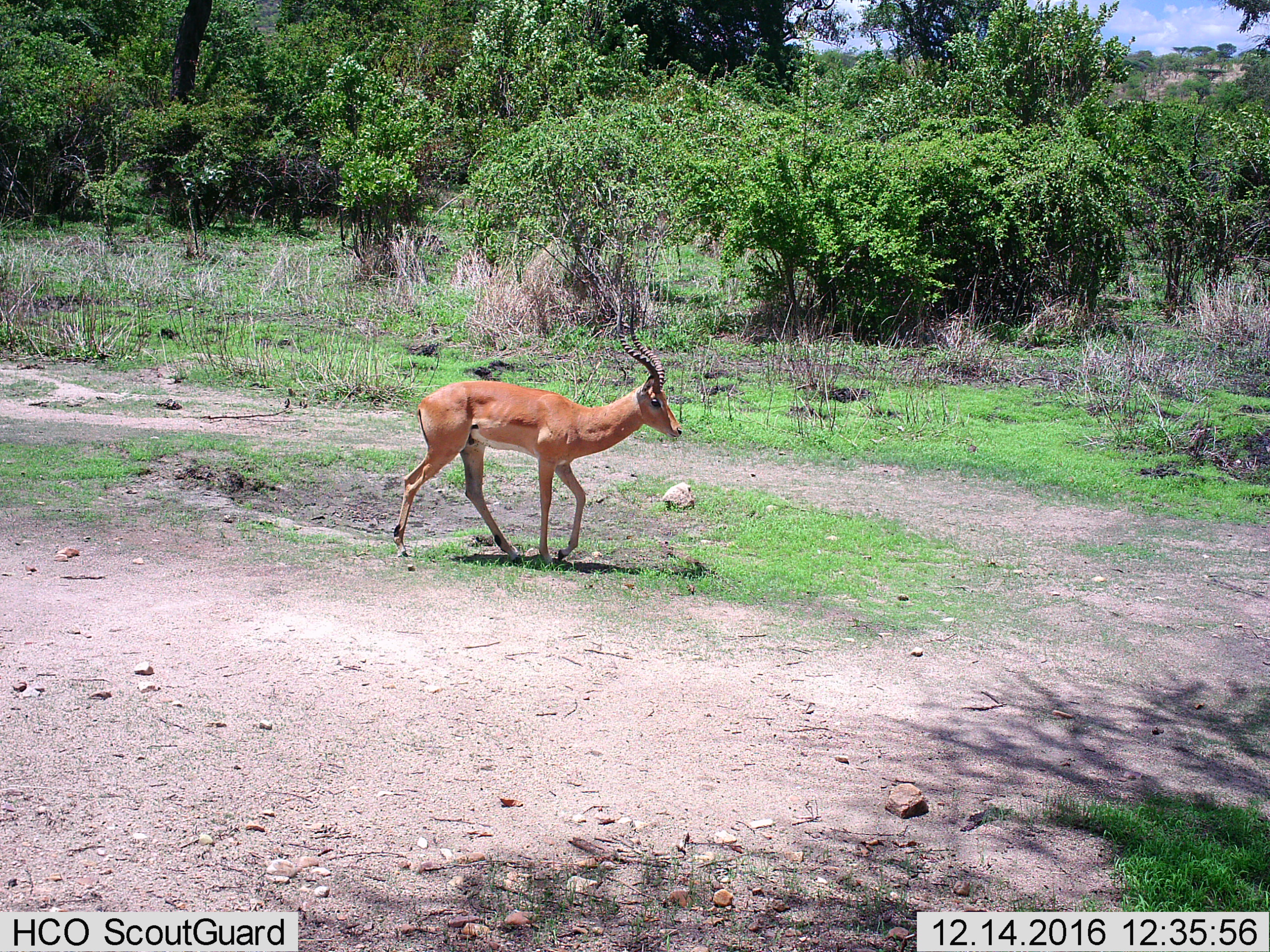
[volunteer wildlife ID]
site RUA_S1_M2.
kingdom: Animalia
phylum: Chordata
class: Mammalia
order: Artiodactyla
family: Bovidae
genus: Aepyceros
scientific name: Aepyceros melampus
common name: impala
Impala (Aepyceros melampus), count 1. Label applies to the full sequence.